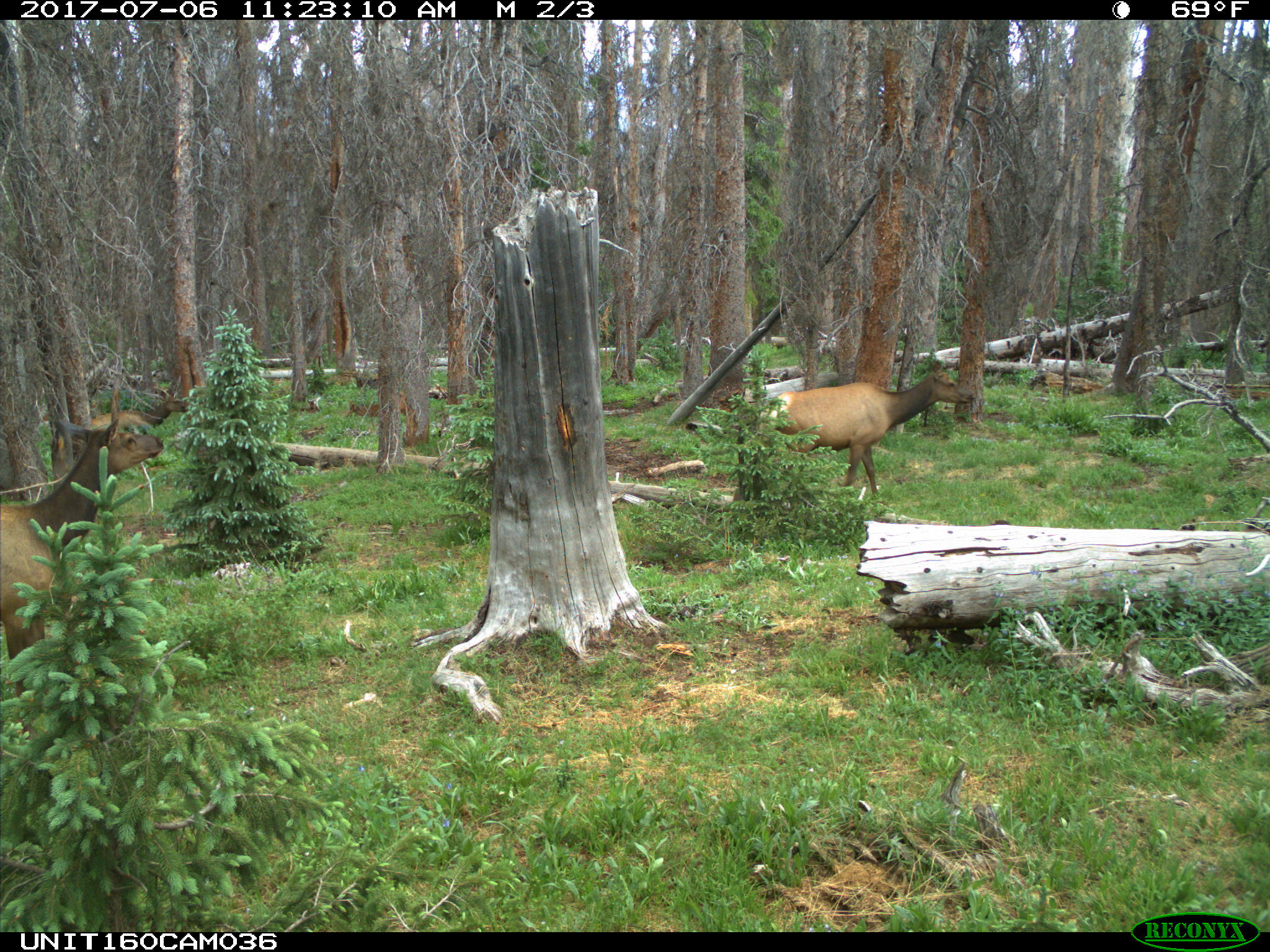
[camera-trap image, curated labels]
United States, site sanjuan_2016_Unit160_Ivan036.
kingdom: Animalia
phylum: Chordata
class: Mammalia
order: Artiodactyla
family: Cervidae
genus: Cervus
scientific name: Cervus elaphus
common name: red deer